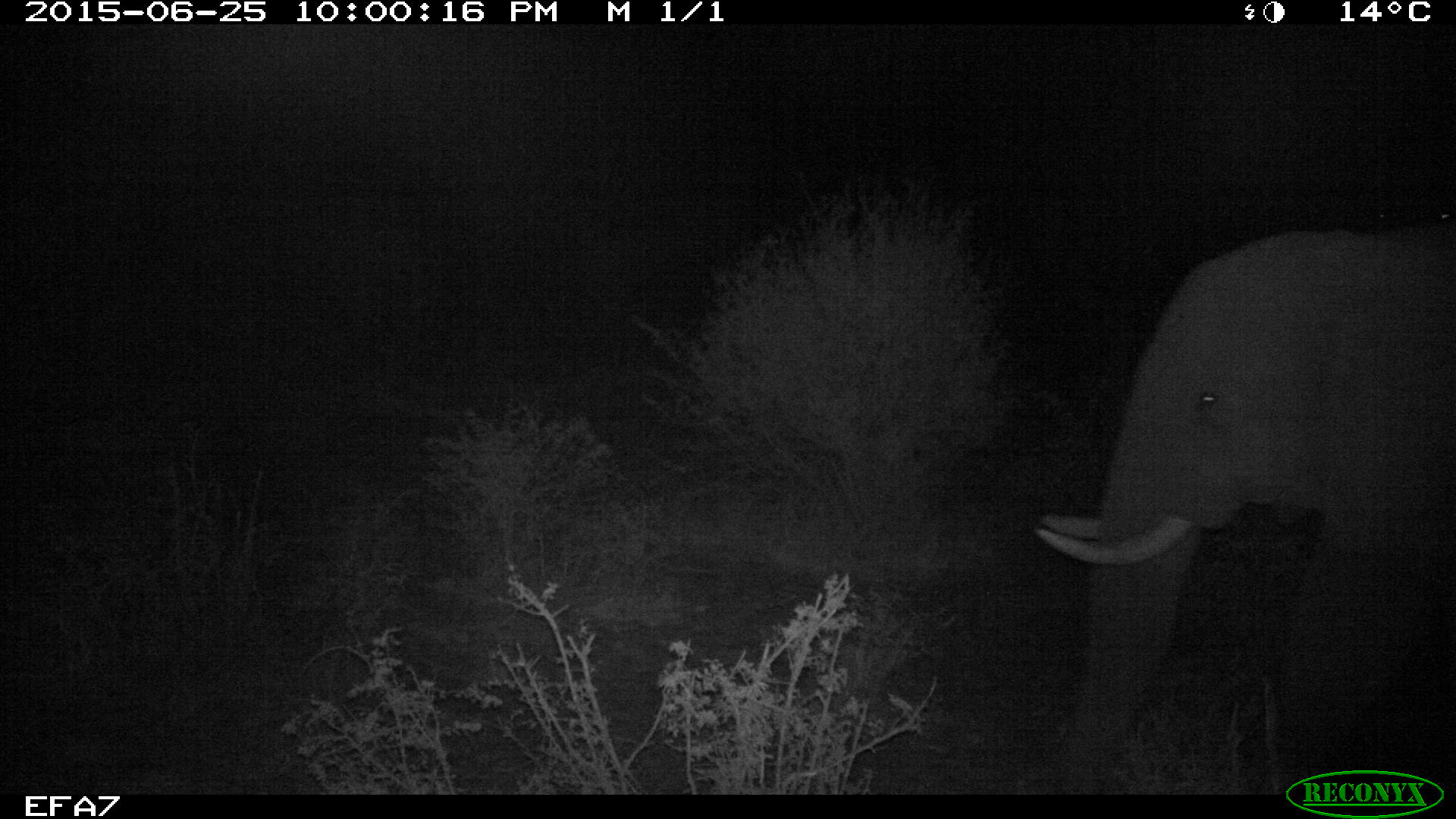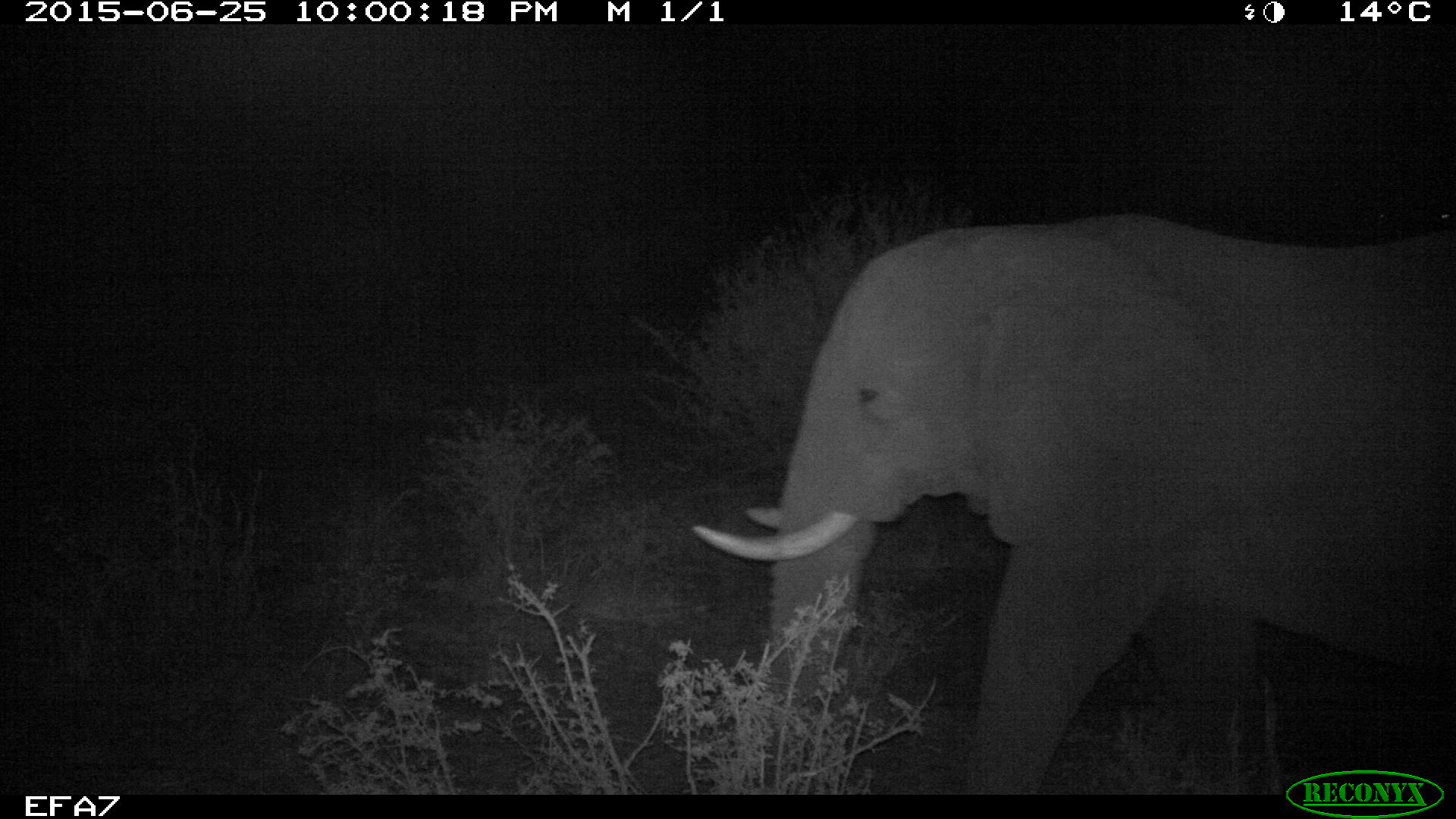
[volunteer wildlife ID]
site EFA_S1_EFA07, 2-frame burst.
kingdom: Animalia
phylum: Chordata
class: Mammalia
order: Proboscidea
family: Elephantidae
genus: Loxodonta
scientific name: Loxodonta africana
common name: african bush elephant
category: elephant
Elephant (african bush elephant) (Loxodonta africana), count 1. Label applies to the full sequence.